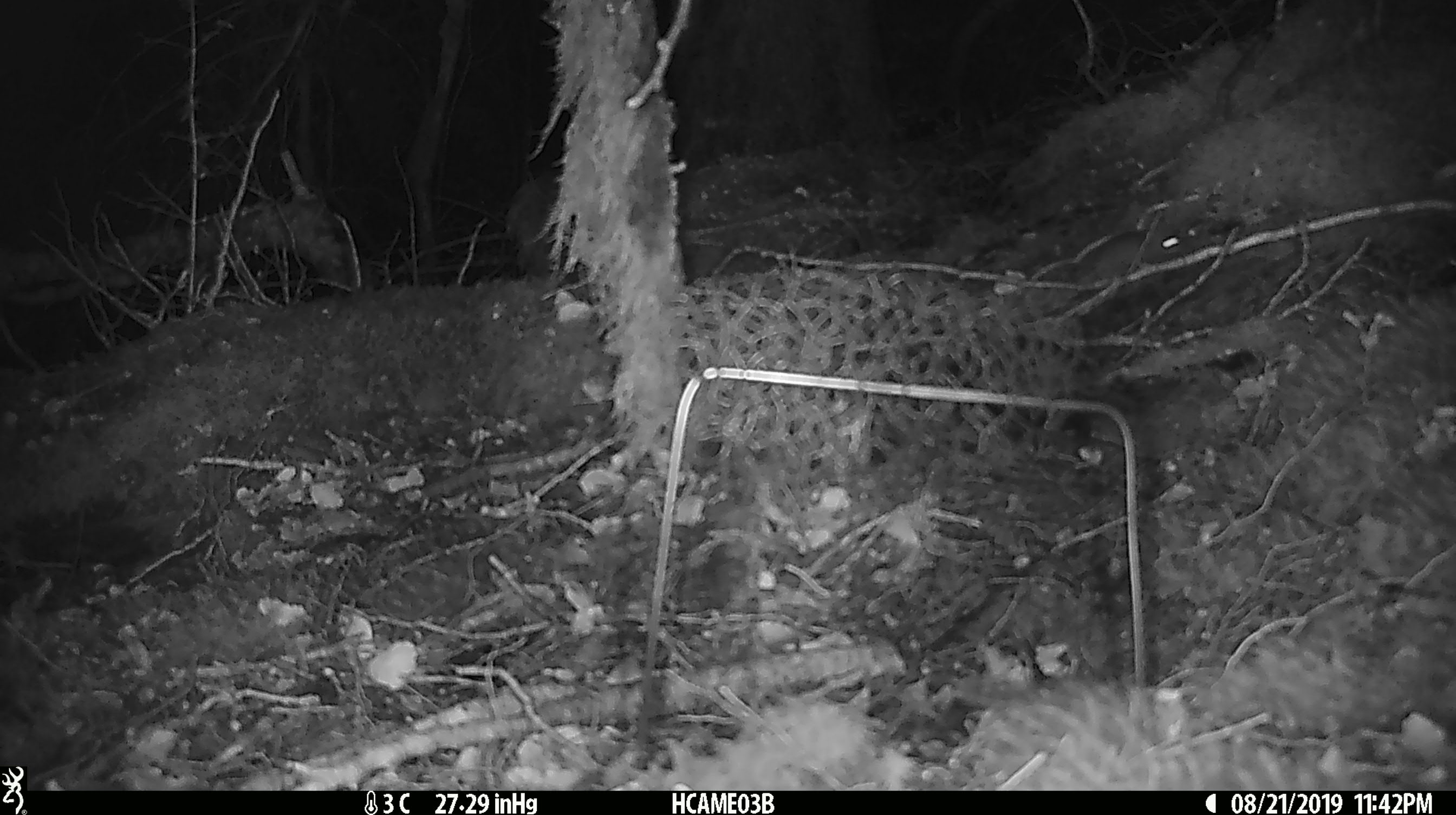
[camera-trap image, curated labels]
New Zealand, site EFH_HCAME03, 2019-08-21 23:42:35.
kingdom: Animalia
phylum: Chordata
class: Mammalia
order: Rodentia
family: Muridae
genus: Mus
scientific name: Mus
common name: mouse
Mouse (Mus).